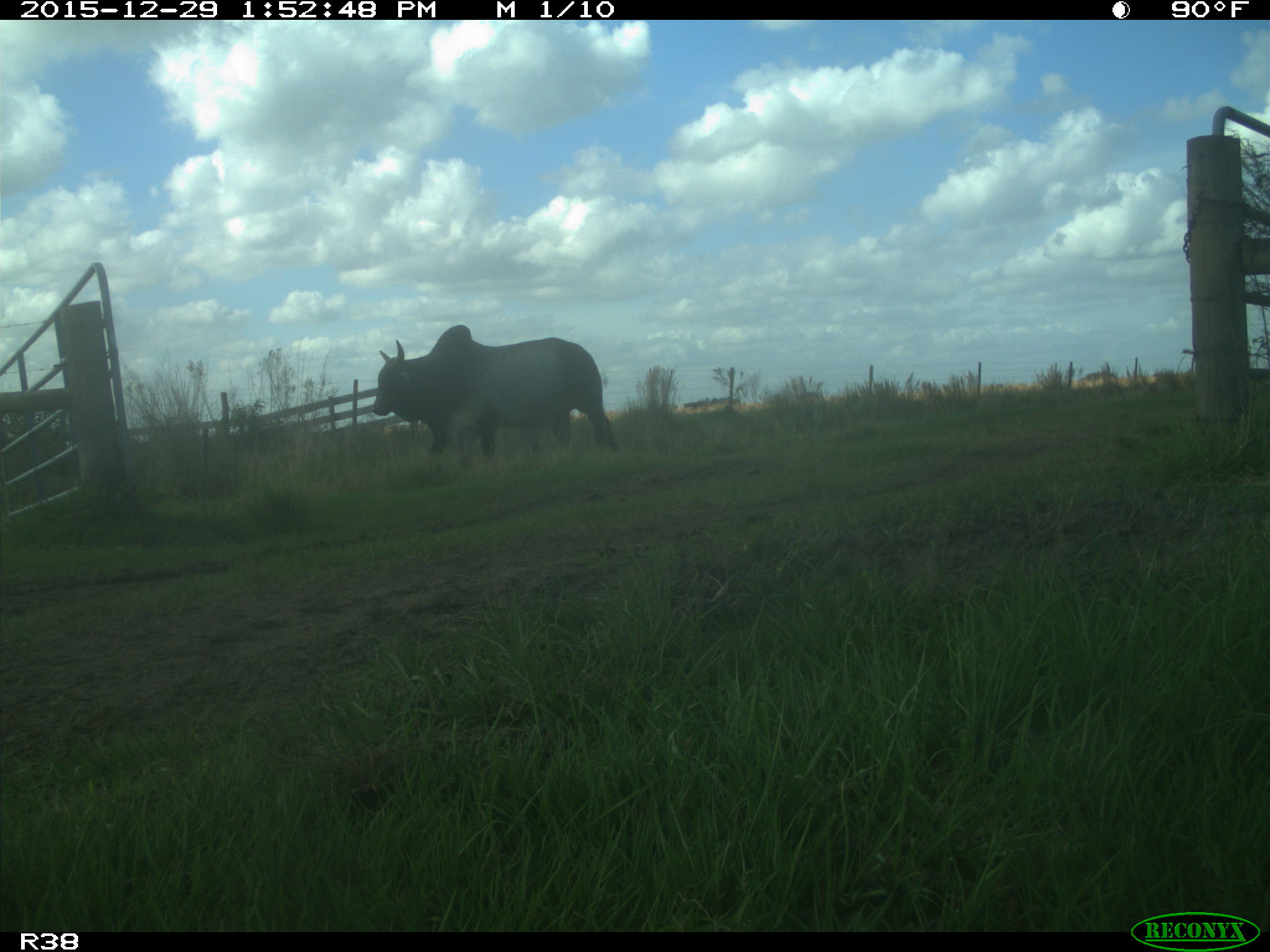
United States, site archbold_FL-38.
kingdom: Animalia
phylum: Chordata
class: Mammalia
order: Artiodactyla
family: Bovidae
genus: Bos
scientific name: Bos taurus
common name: domestic cow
Bos taurus (domestic cow).